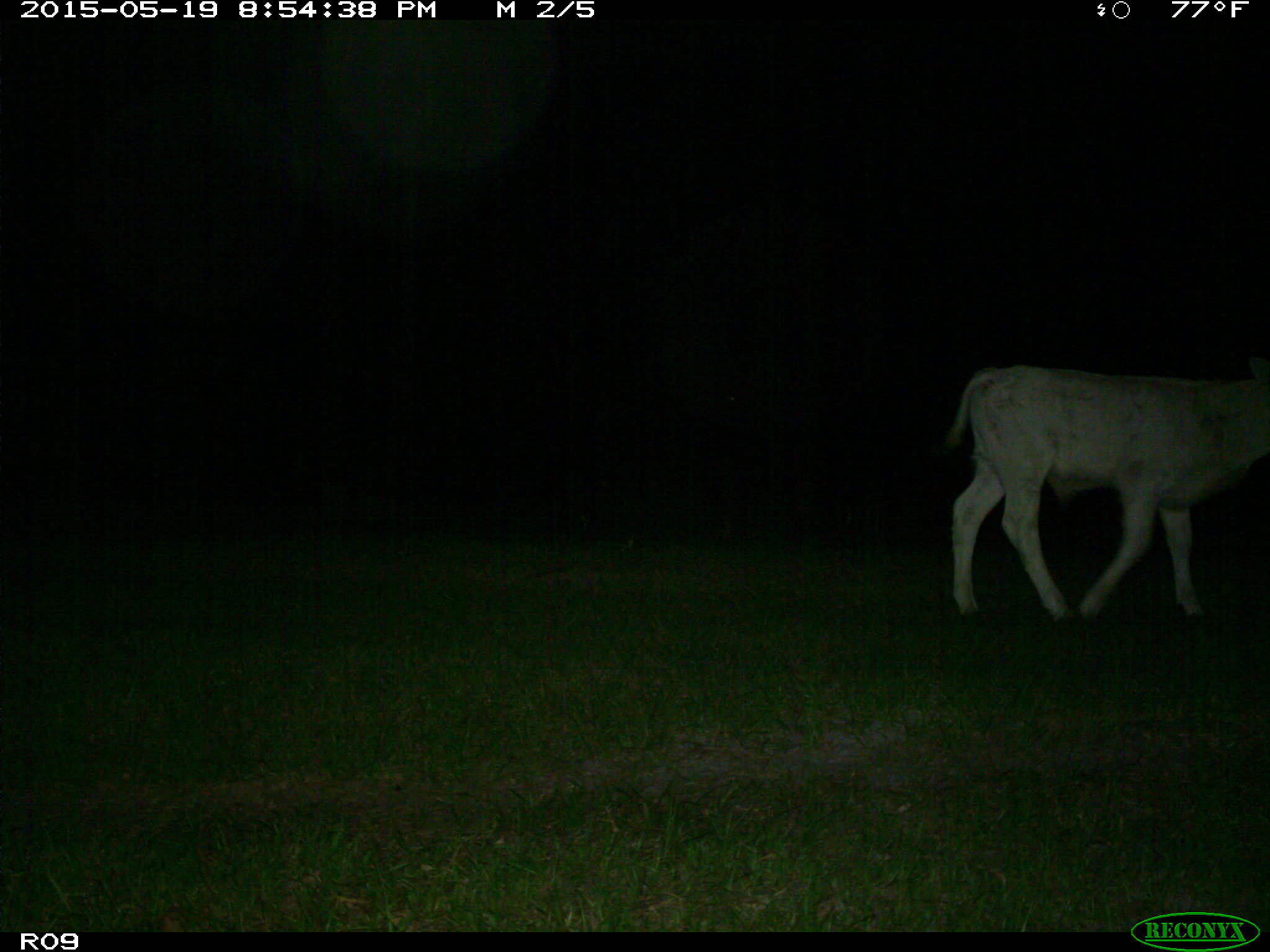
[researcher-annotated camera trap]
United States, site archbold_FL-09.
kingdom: Animalia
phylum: Chordata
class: Mammalia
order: Artiodactyla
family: Bovidae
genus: Bos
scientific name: Bos taurus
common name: domestic cow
Bos taurus (domestic cow).